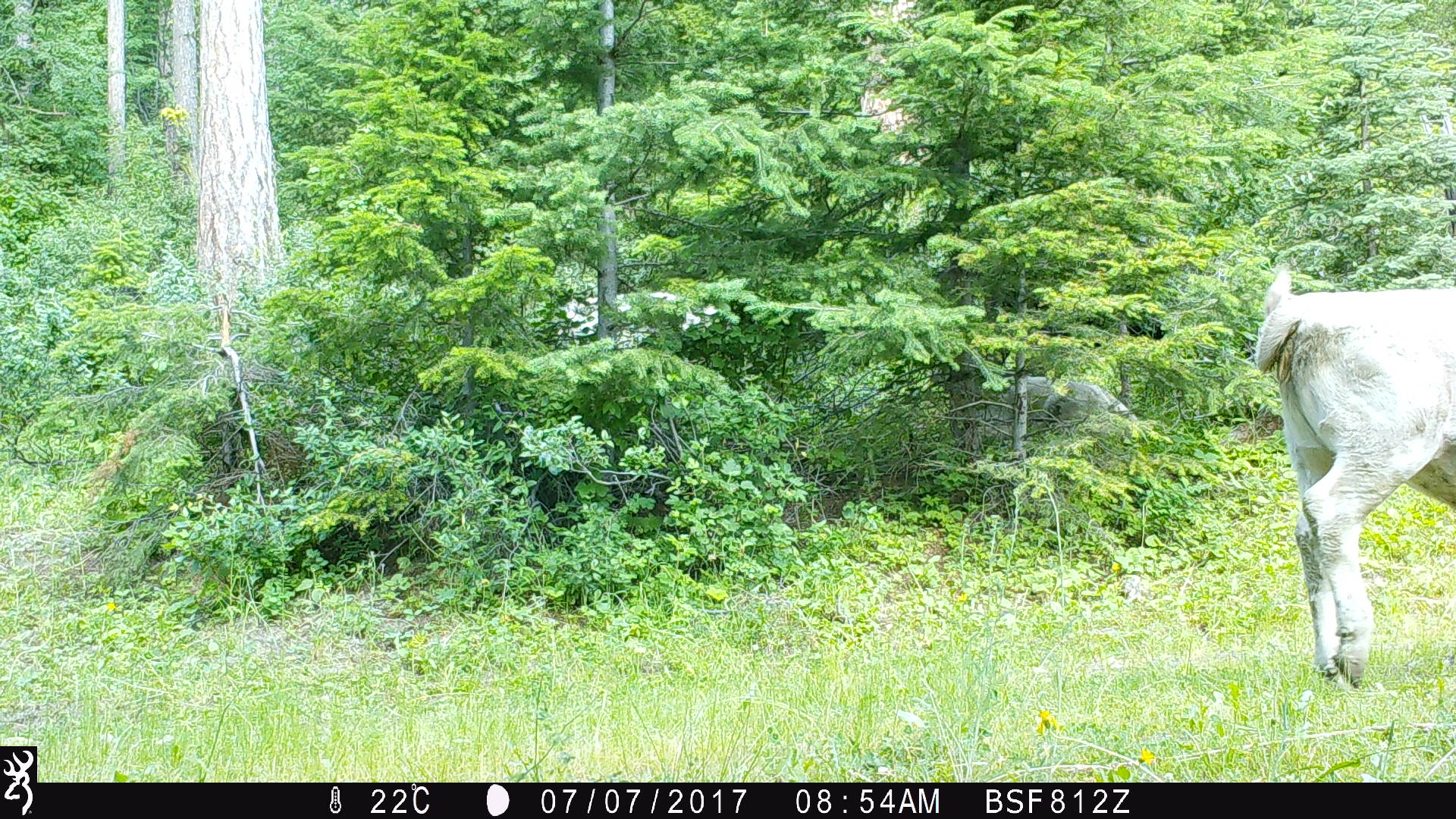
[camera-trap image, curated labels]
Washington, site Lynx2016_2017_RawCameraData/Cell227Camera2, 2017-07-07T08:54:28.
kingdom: Animalia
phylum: Chordata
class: Mammalia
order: Artiodactyla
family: Bovidae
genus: Bos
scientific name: Bos taurus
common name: domestic cattle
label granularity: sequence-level